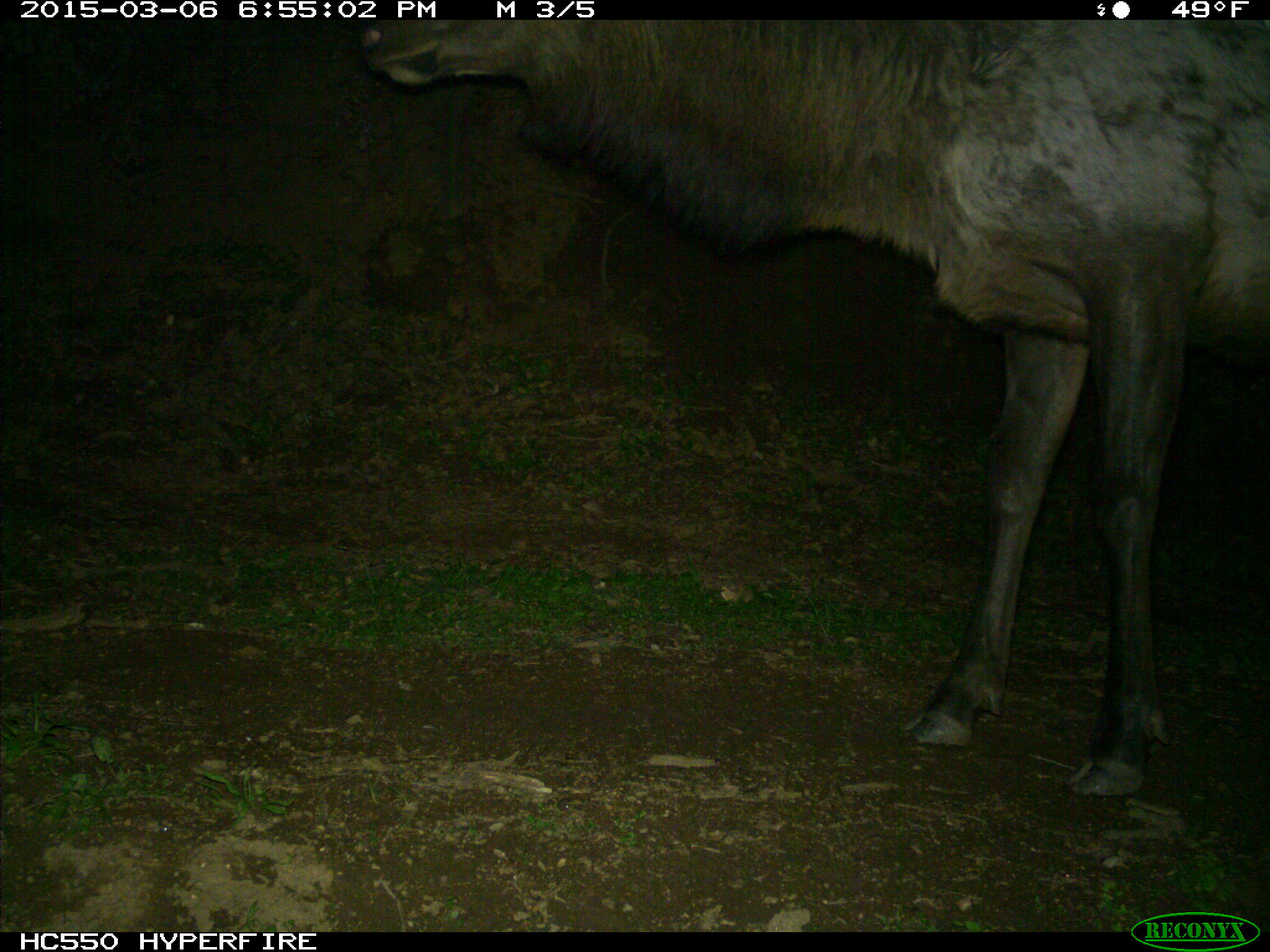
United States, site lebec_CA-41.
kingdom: Animalia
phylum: Chordata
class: Mammalia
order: Artiodactyla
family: Cervidae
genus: Cervus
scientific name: Cervus canadensis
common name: elk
Cervus canadensis (elk).